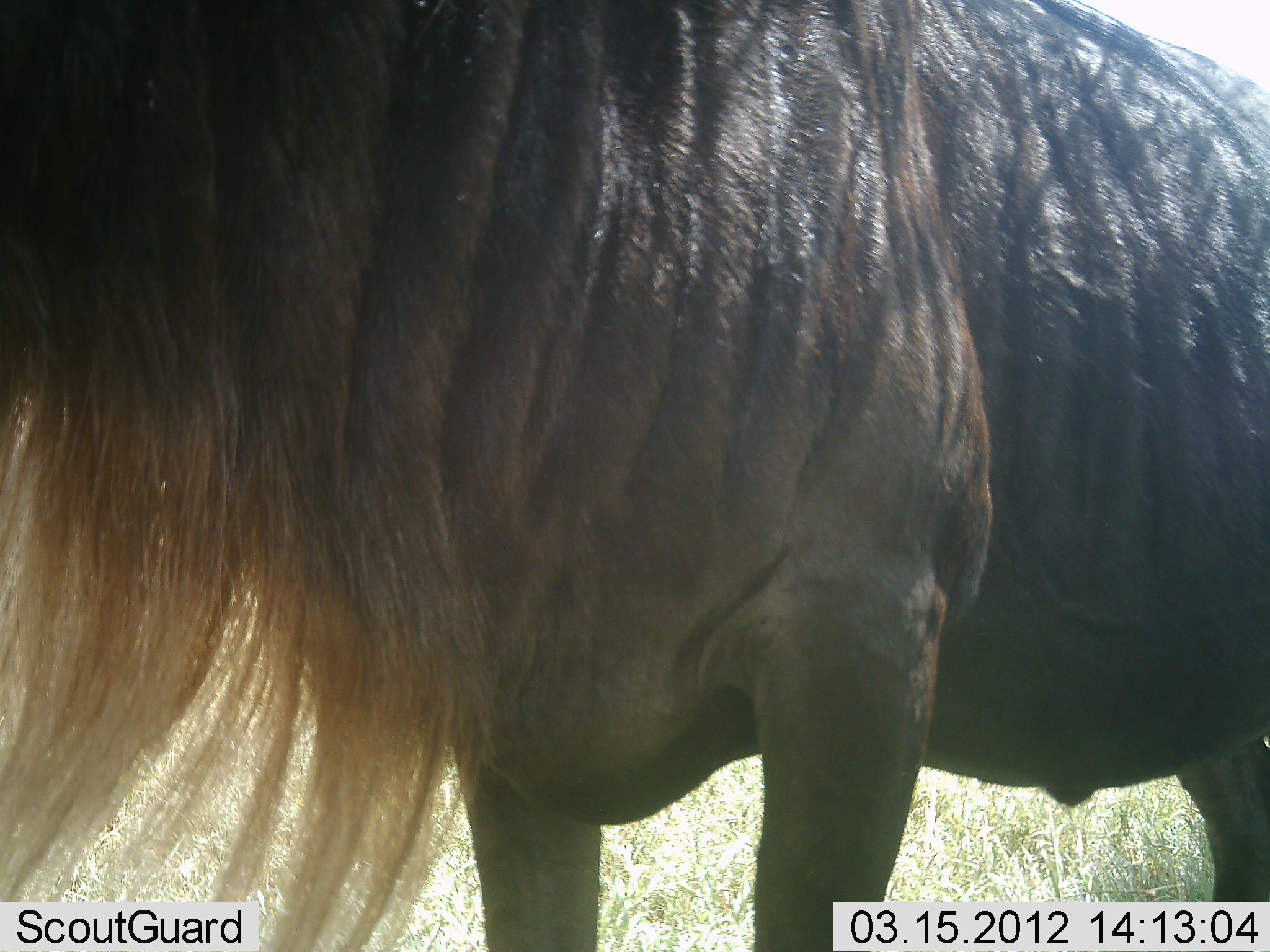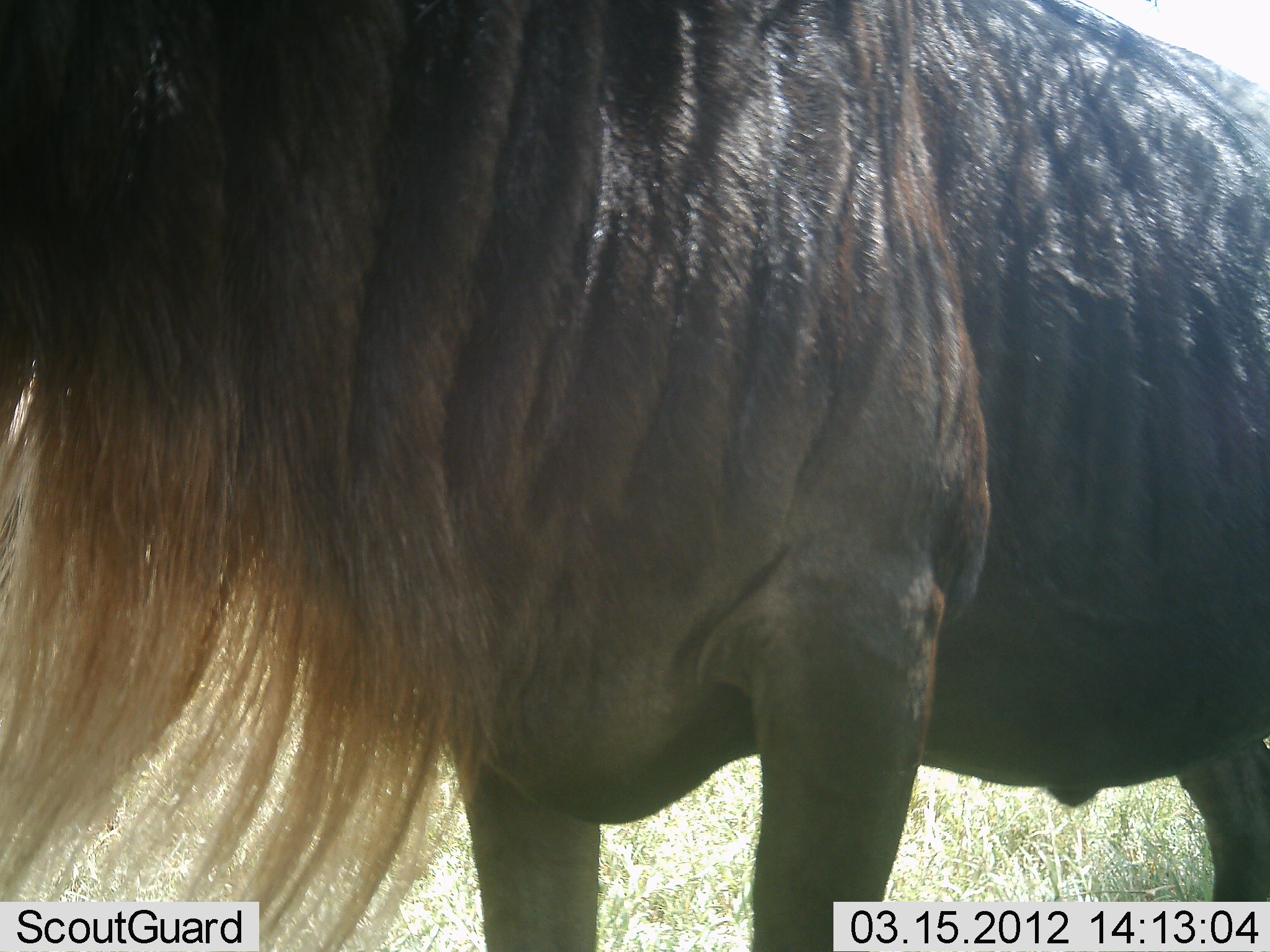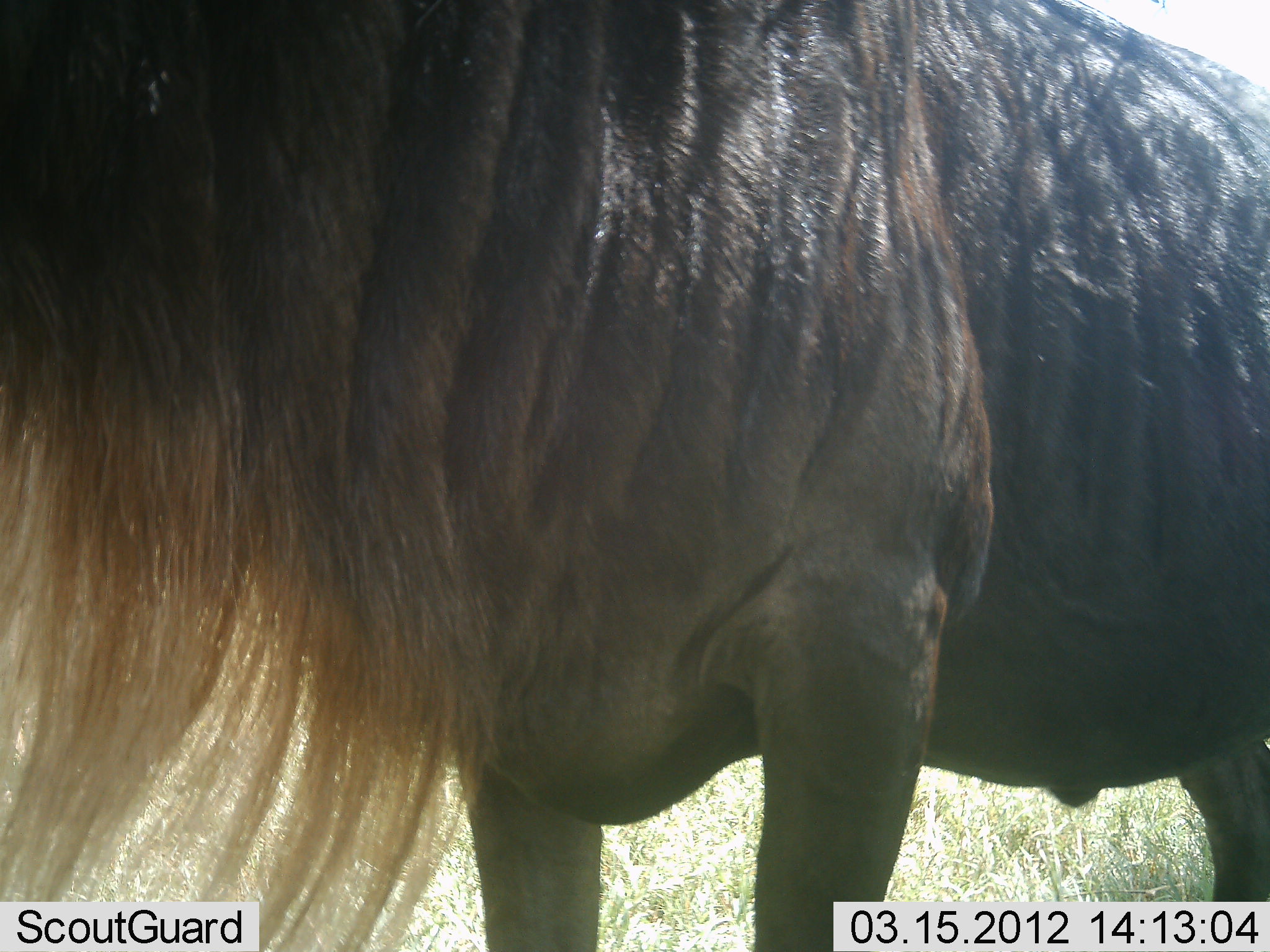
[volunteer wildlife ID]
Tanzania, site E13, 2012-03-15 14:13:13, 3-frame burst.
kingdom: Animalia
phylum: Chordata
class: Mammalia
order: Artiodactyla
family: Bovidae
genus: Connochaetes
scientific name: Connochaetes taurinus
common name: blue wildebeest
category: wildebeest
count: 1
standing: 100%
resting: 0%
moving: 0%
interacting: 0%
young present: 0%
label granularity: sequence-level